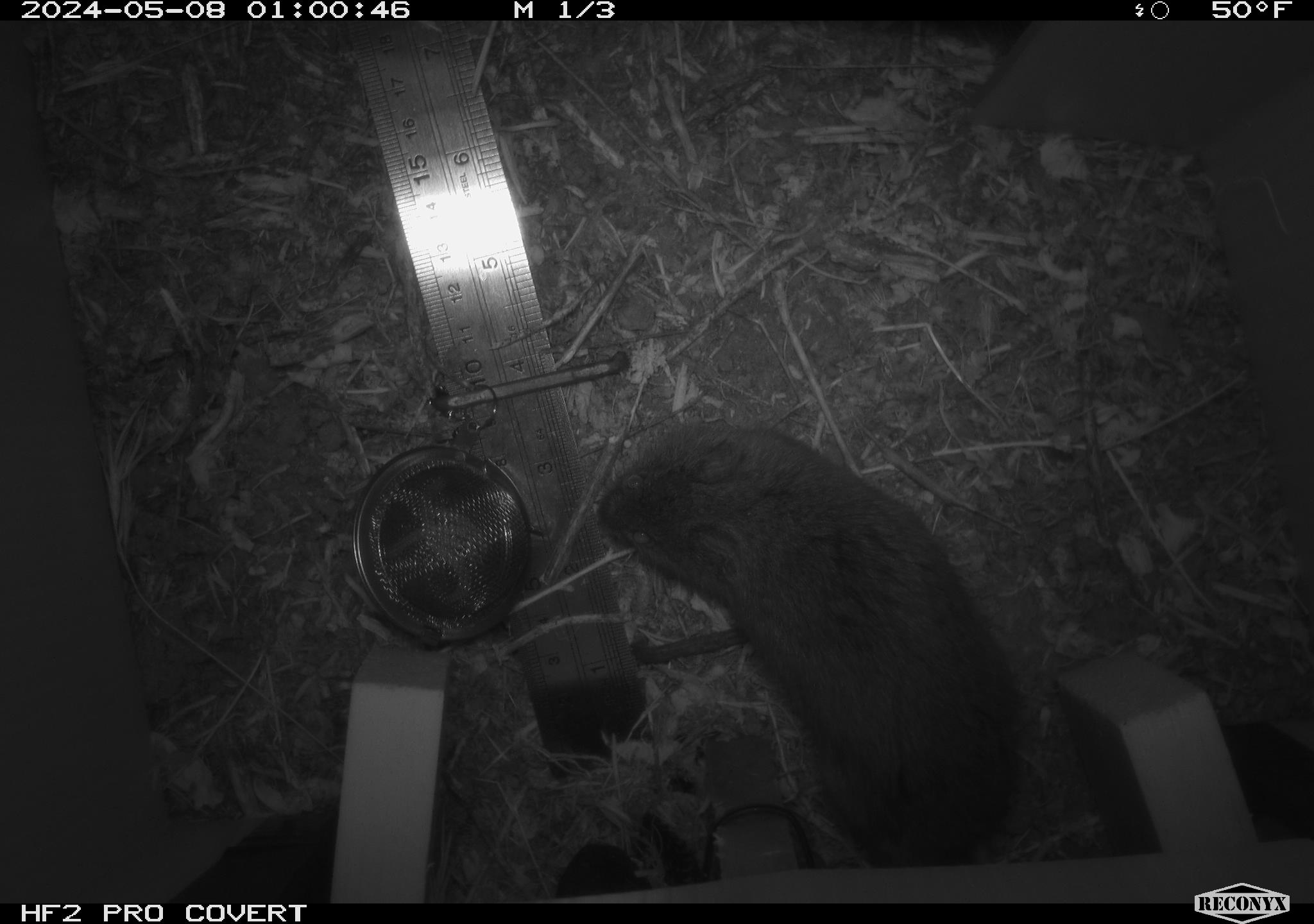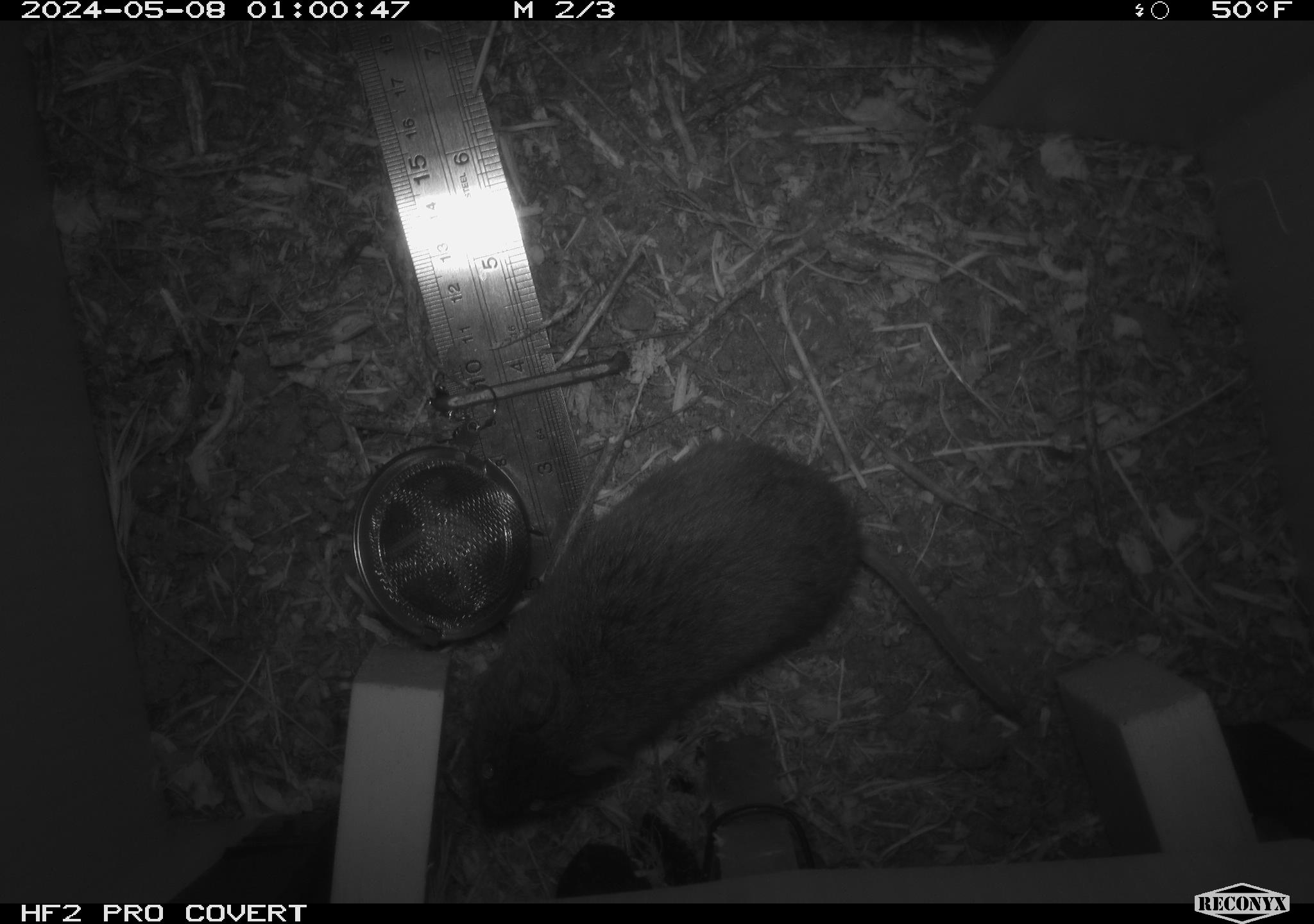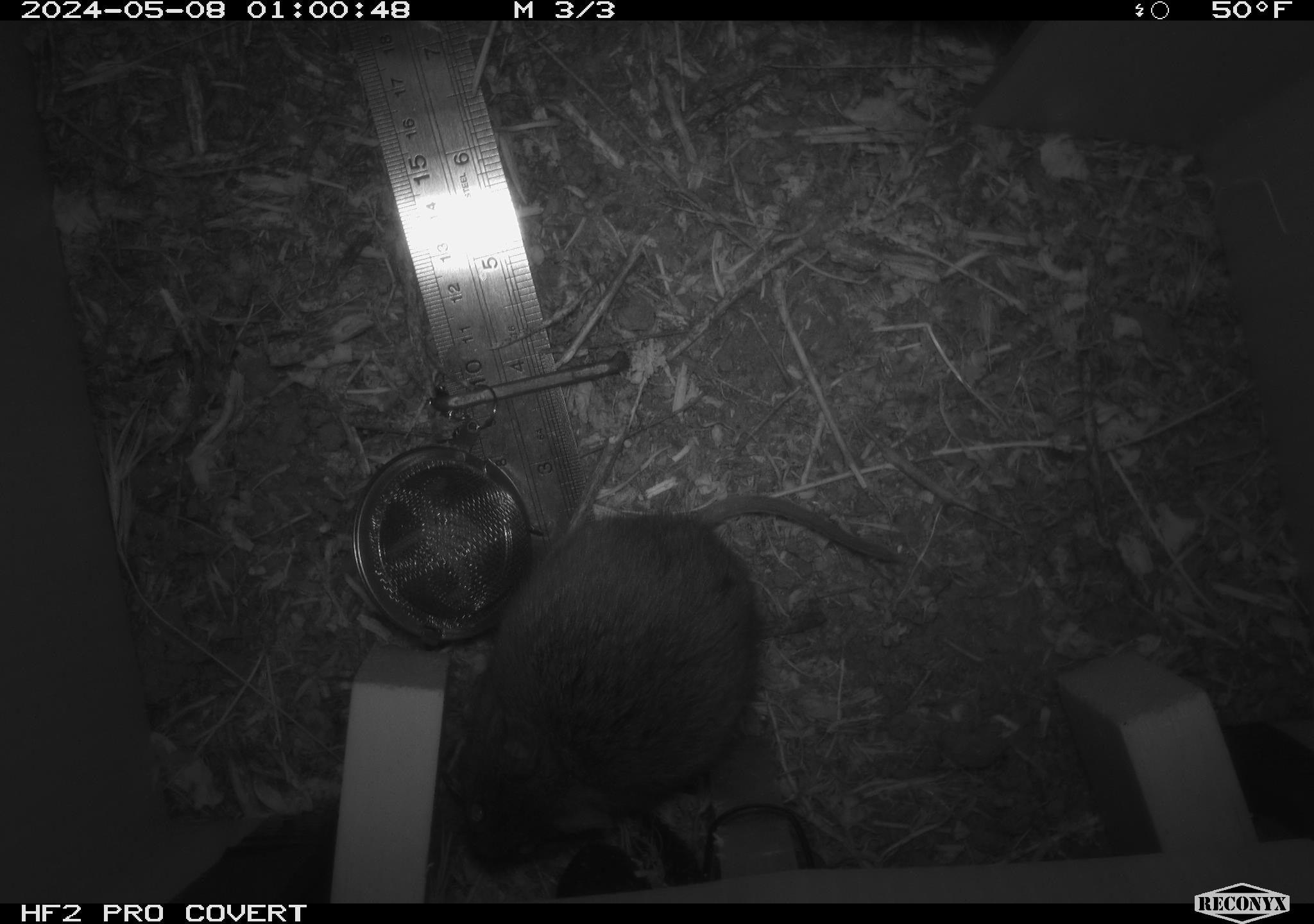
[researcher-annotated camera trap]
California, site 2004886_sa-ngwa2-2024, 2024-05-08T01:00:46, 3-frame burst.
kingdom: Animalia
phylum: Chordata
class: Mammalia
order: Rodentia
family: Cricetidae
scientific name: Arvicolinae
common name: voles, lemmings, and muskrats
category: arvicolinae subfamily